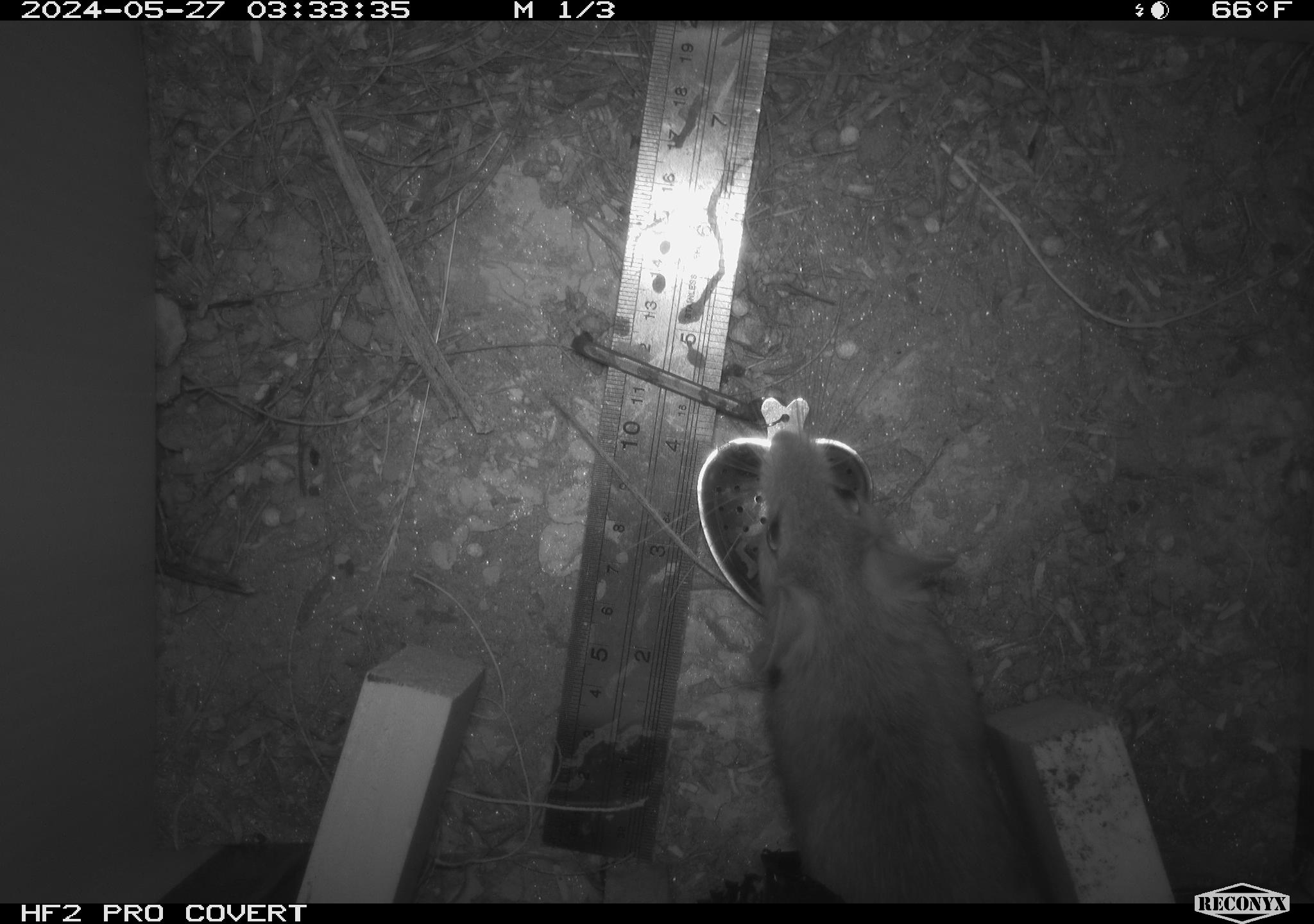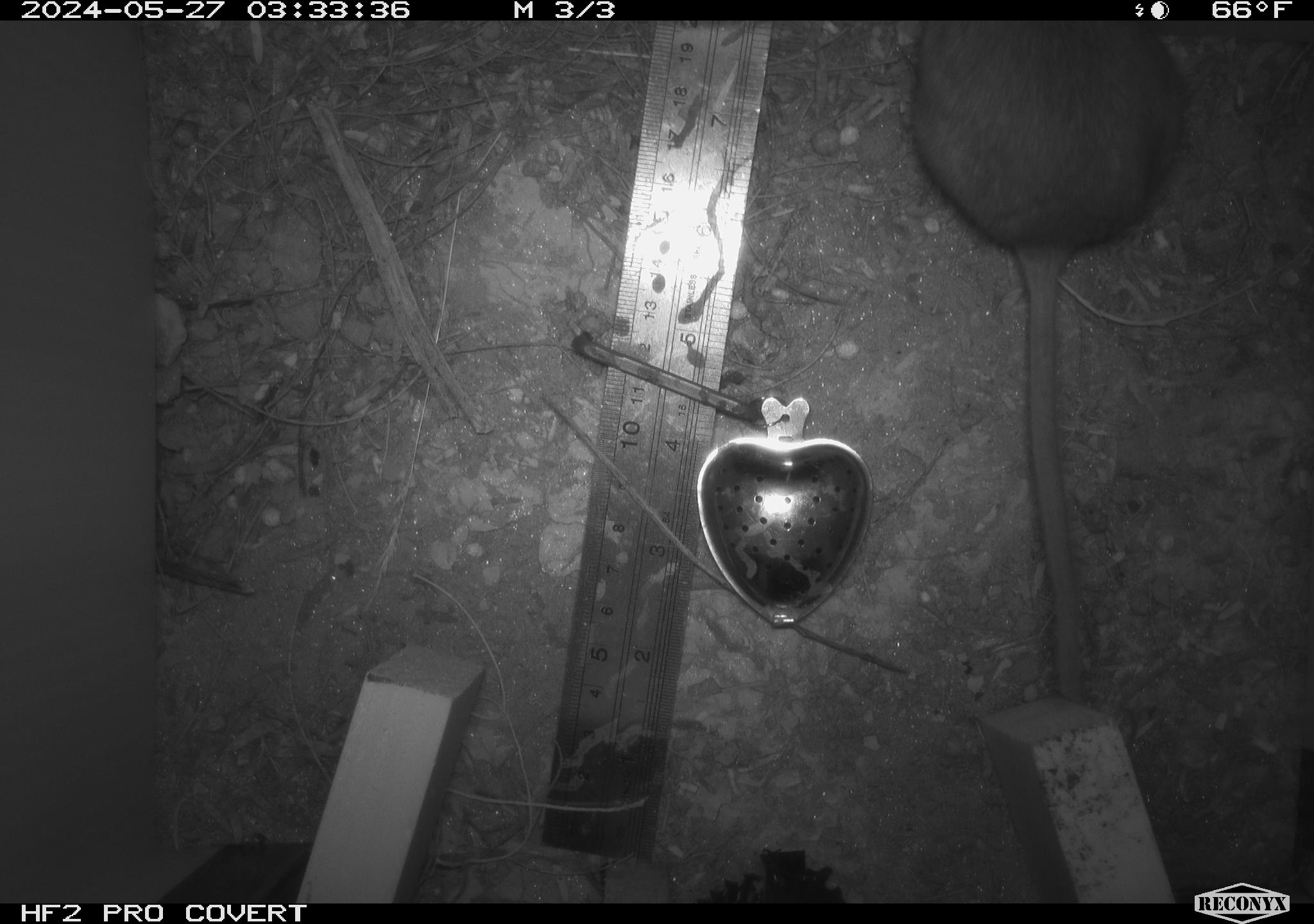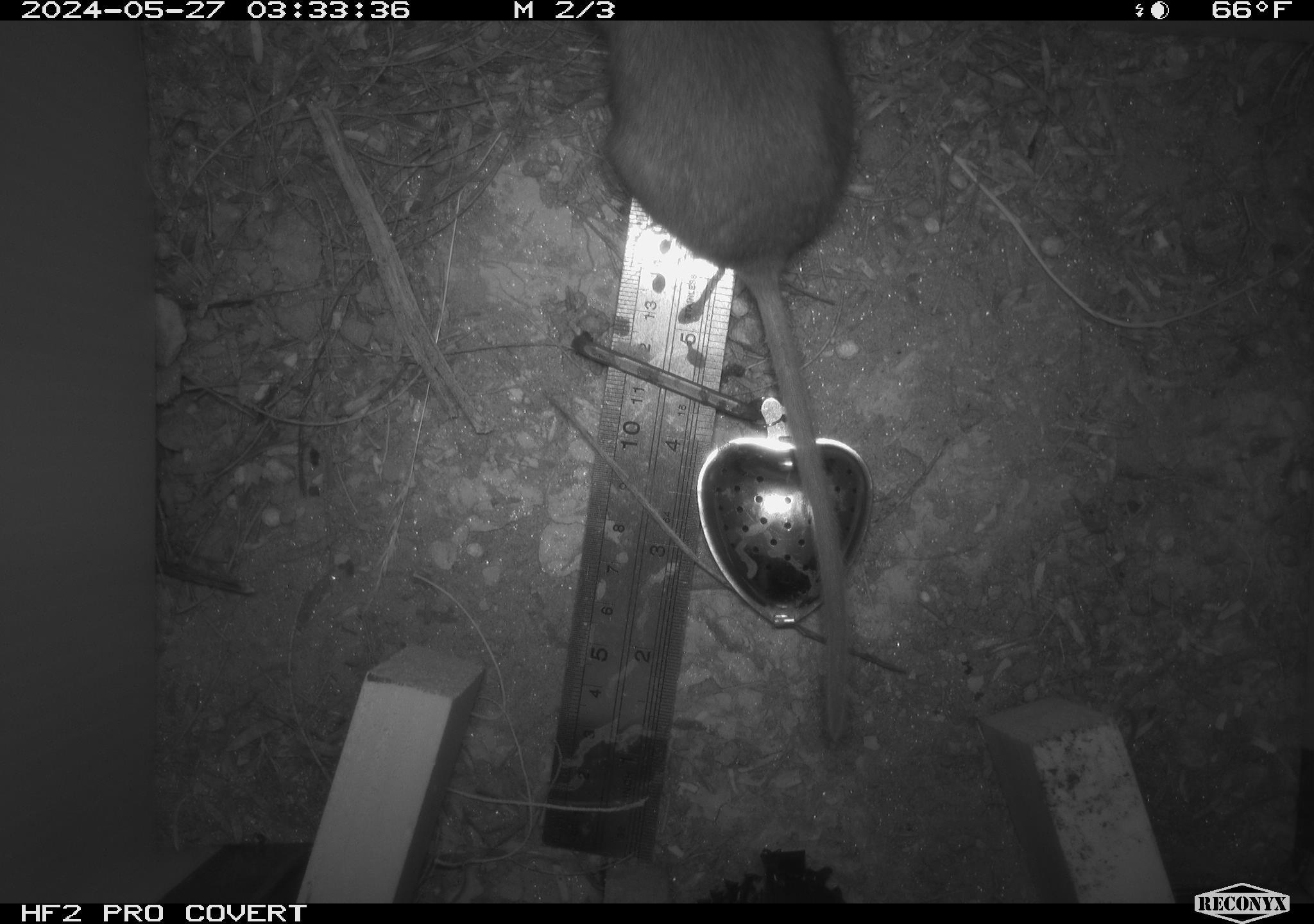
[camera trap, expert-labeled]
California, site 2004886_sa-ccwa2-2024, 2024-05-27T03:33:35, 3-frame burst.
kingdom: Animalia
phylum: Chordata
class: Mammalia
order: Rodentia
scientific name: Rodentia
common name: woodrat or rat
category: woodrat or rat species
Woodrat or rat species (woodrat or rat) (Rodentia).